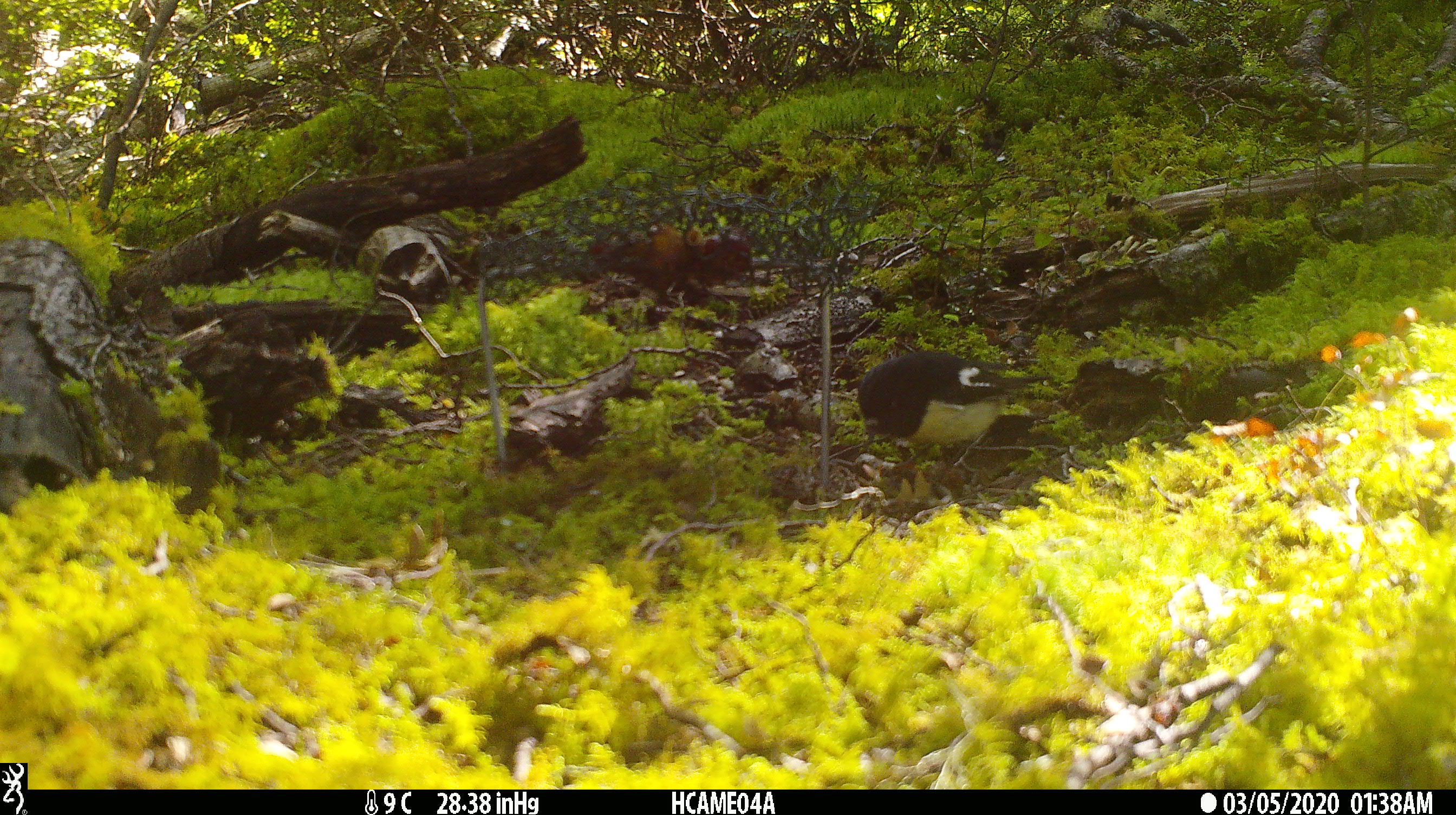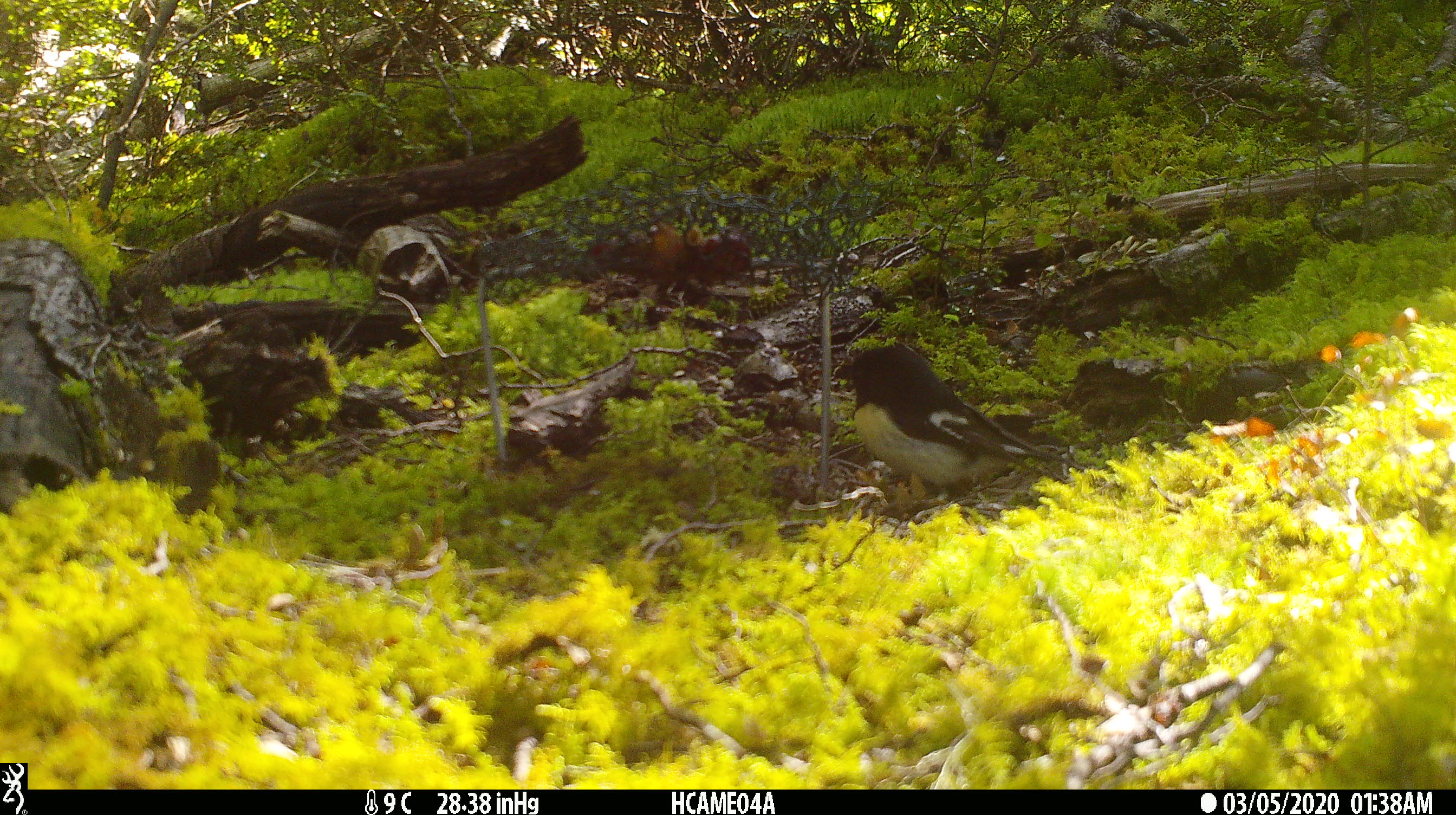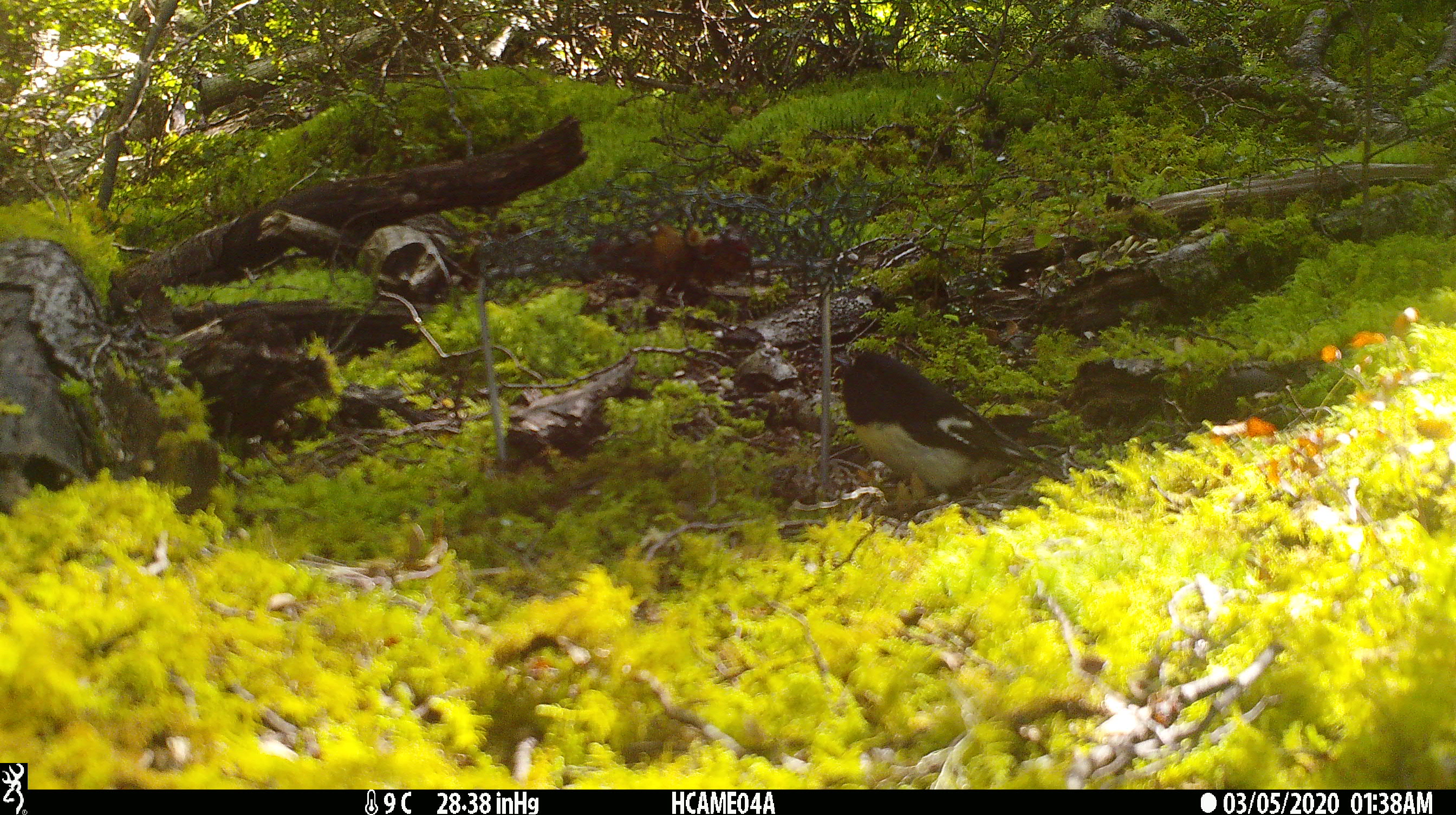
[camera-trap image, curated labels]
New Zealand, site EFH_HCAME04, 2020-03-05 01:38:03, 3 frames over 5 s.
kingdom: Animalia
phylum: Chordata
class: Aves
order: Passeriformes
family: Petroicidae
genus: Petroica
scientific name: Petroica macrocephala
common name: tomtit